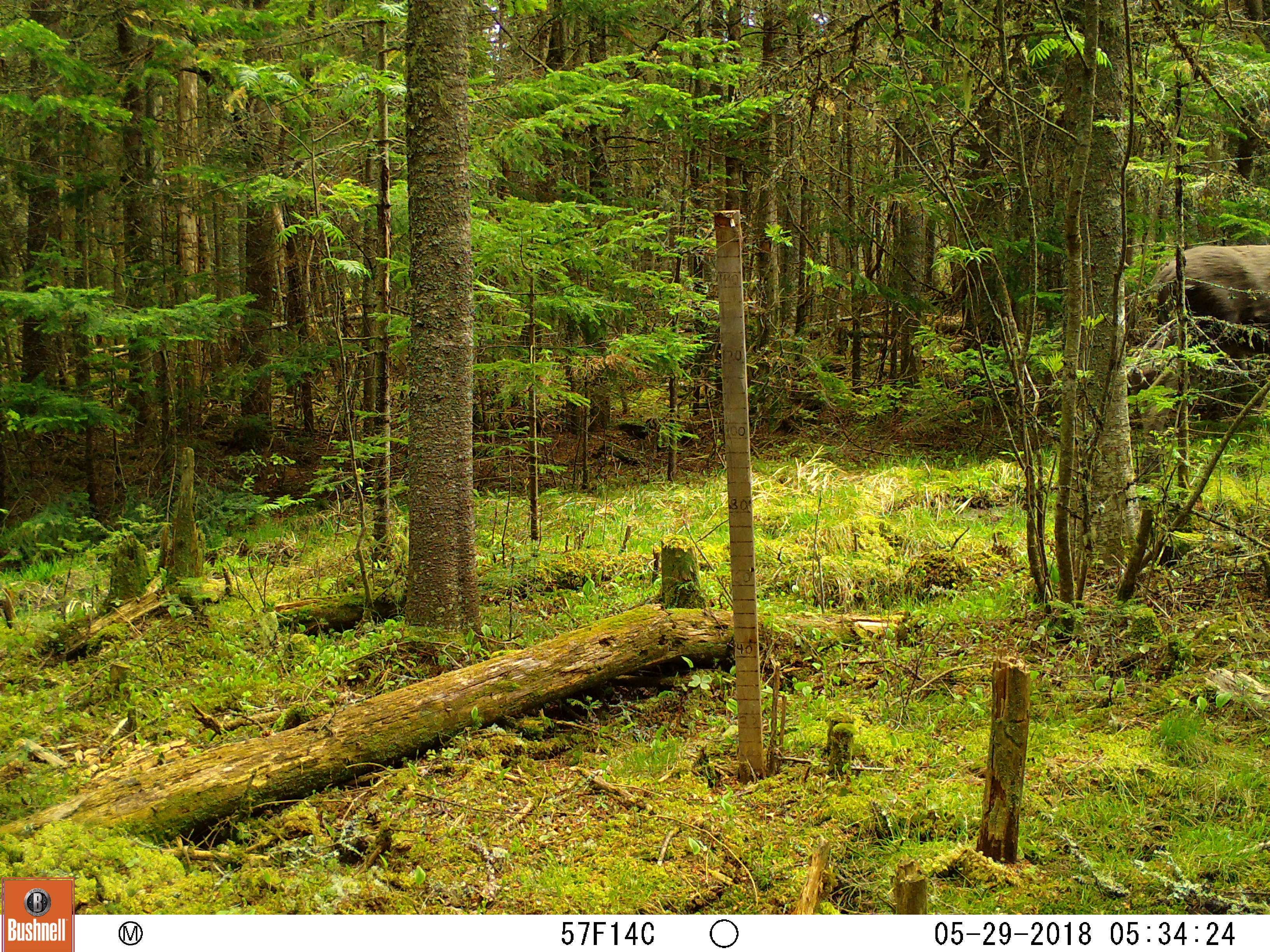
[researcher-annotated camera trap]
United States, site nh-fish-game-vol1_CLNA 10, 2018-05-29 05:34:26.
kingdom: Animalia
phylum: Chordata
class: Mammalia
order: Artiodactyla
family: Cervidae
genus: Alces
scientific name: Alces alces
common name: moose